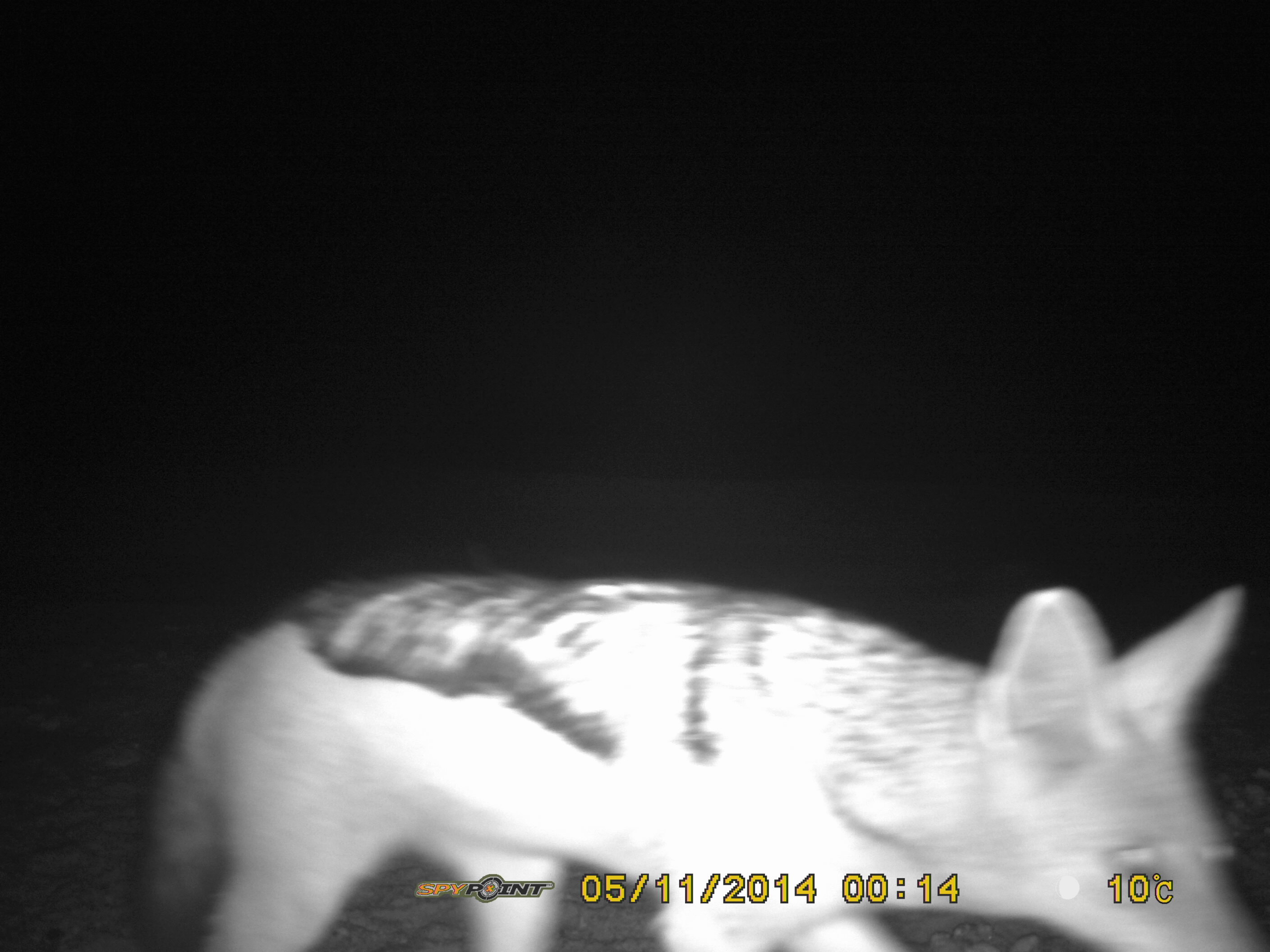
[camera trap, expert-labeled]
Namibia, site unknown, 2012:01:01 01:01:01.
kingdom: Animalia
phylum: Chordata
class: Mammalia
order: Carnivora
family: Canidae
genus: Lupulella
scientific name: Lupulella mesomelas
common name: black-backed jackal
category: canis mesomelas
Canis mesomelas (black-backed jackal) (Lupulella mesomelas).